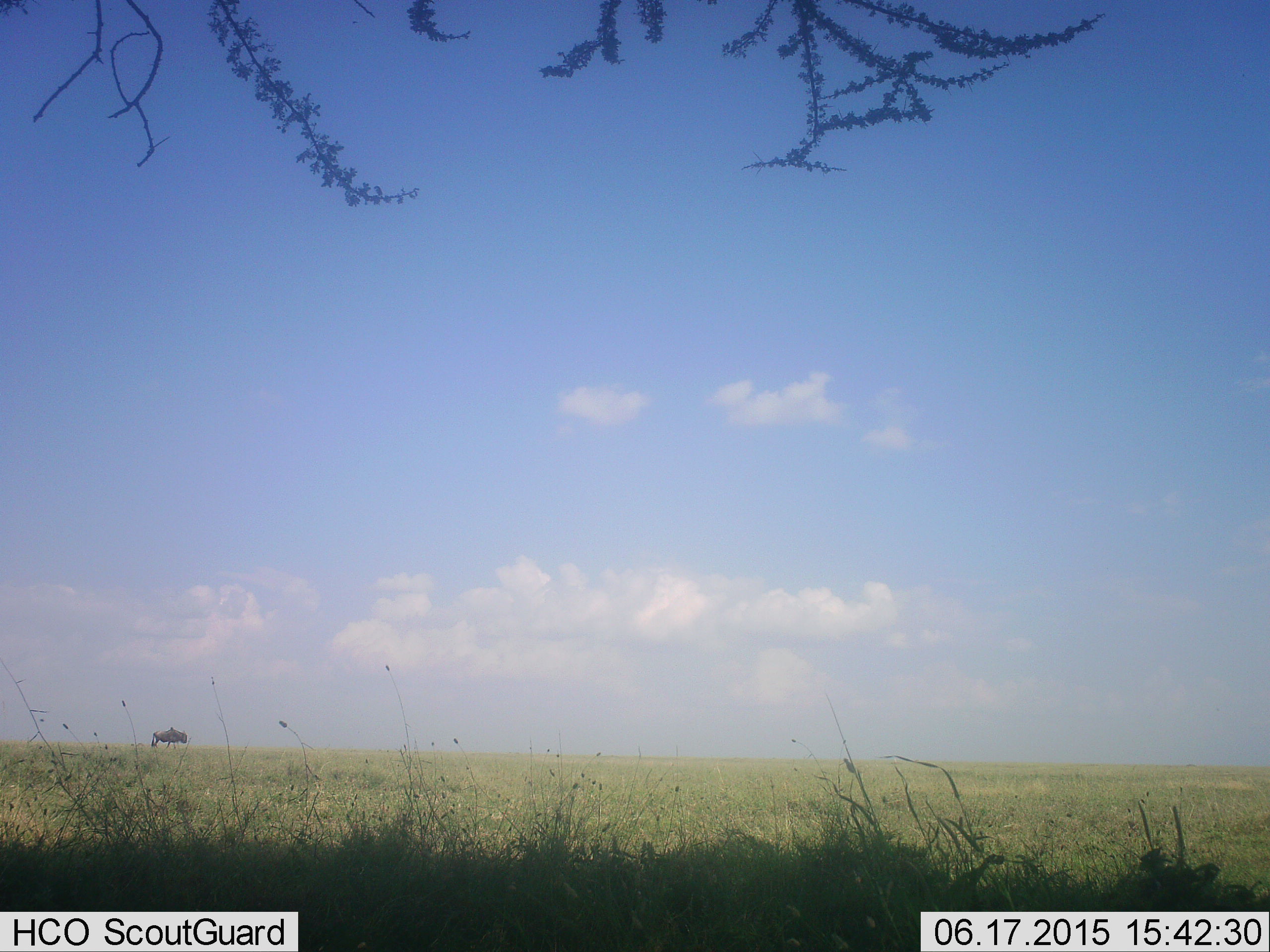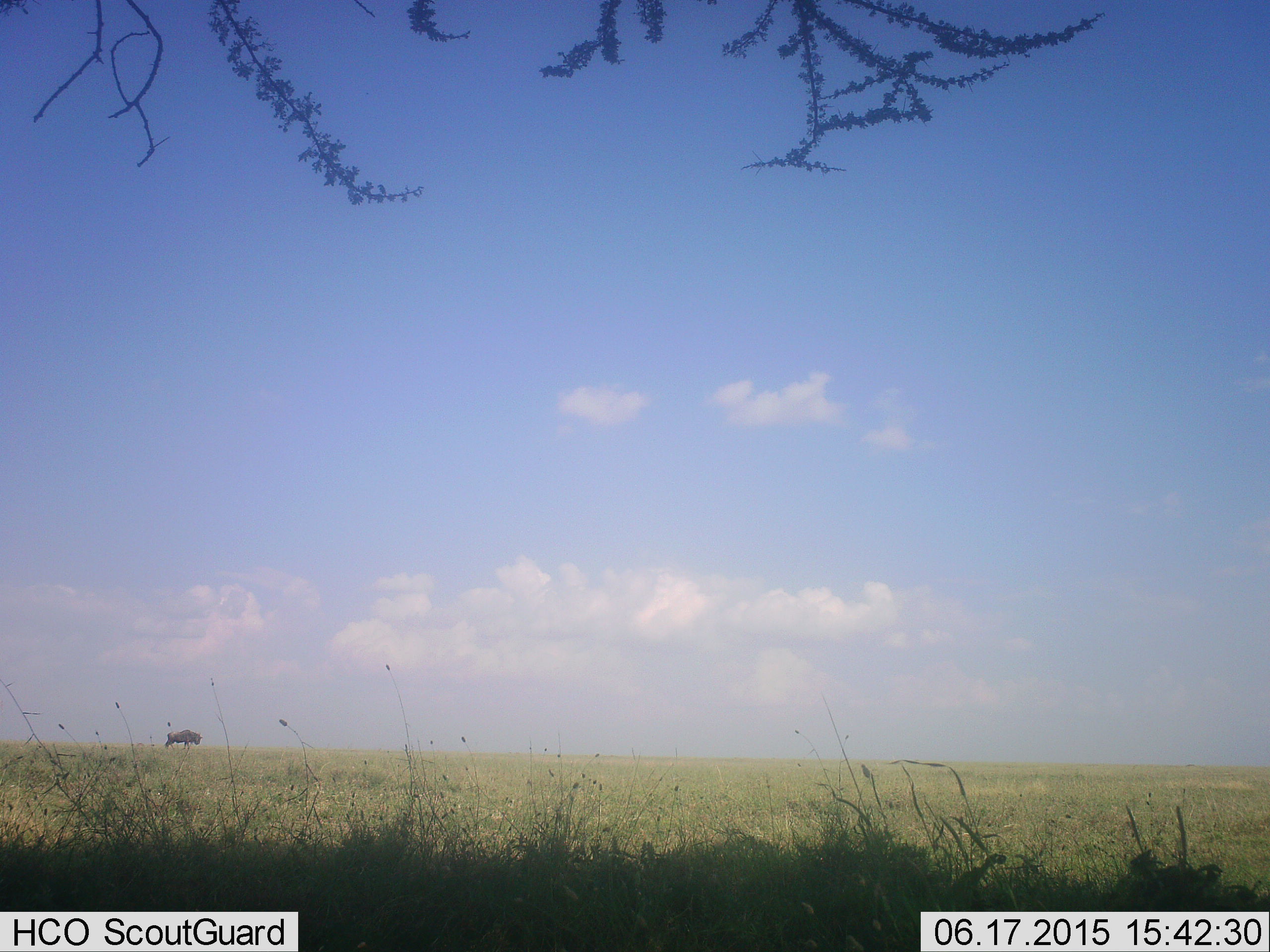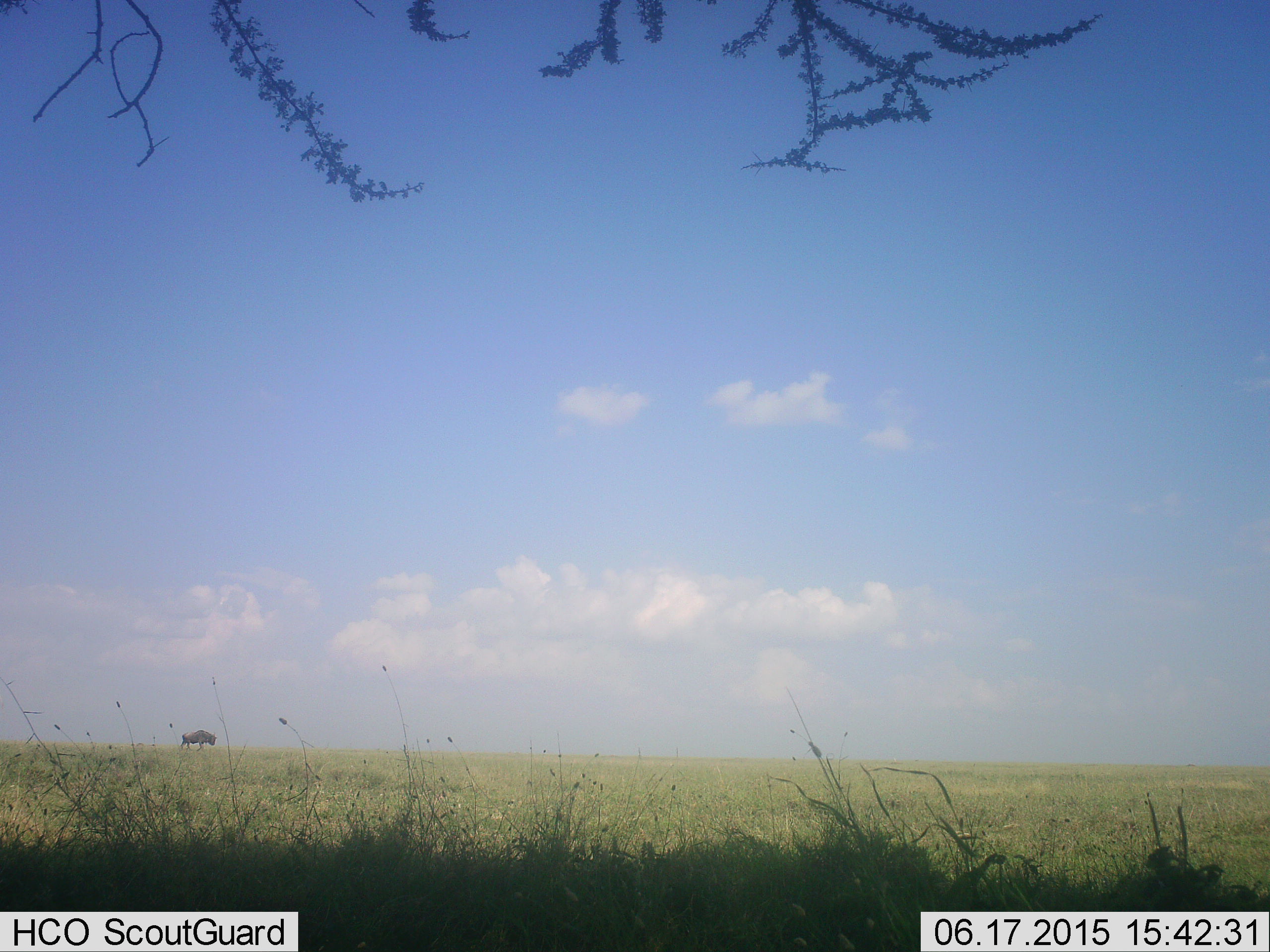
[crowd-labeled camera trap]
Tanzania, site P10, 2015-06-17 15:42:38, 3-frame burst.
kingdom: Animalia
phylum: Chordata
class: Mammalia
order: Artiodactyla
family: Bovidae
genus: Connochaetes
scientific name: Connochaetes taurinus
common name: blue wildebeest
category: wildebeest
Wildebeest (blue wildebeest) (Connochaetes taurinus), count 1. Behavior (volunteer vote fractions): standing 0%, resting 0%, moving 100%, interacting 0%. Young present (vote fraction): 0%. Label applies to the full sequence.